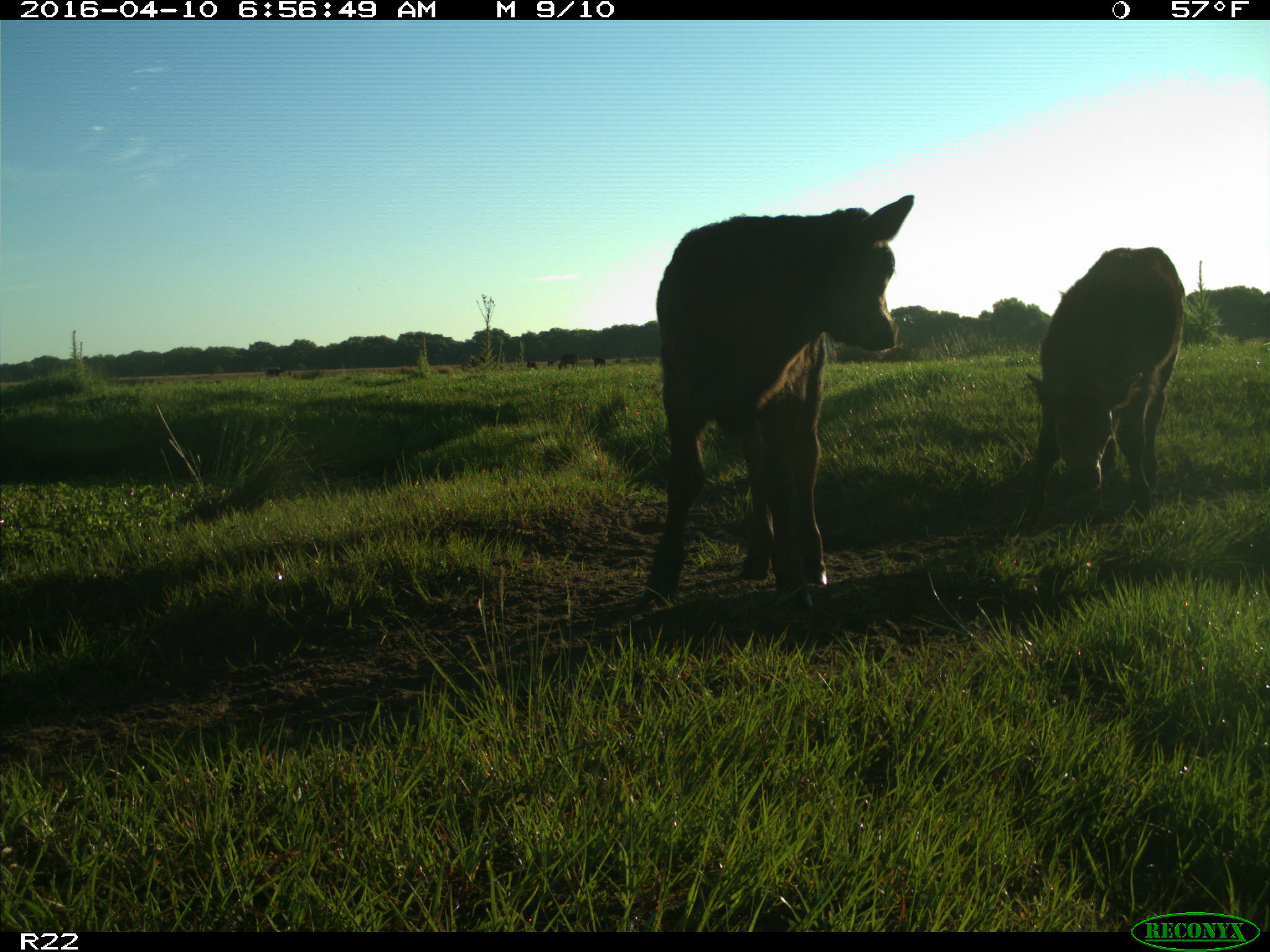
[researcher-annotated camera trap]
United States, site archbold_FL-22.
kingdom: Animalia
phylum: Chordata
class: Mammalia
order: Artiodactyla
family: Bovidae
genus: Bos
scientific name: Bos taurus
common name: domestic cow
Bos taurus (domestic cow).